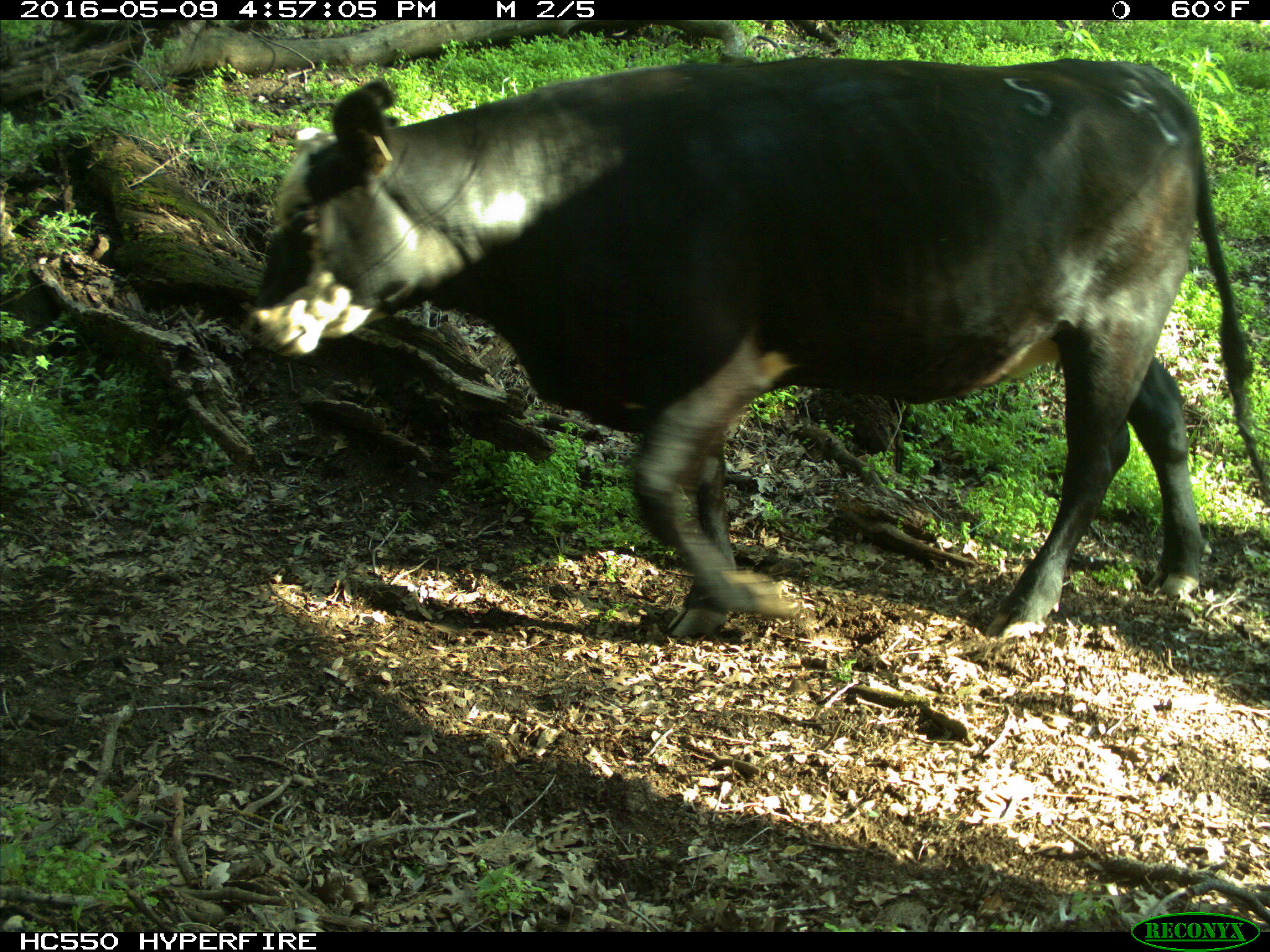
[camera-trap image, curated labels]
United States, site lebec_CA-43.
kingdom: Animalia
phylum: Chordata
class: Mammalia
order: Artiodactyla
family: Bovidae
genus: Bos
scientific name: Bos taurus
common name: domestic cow